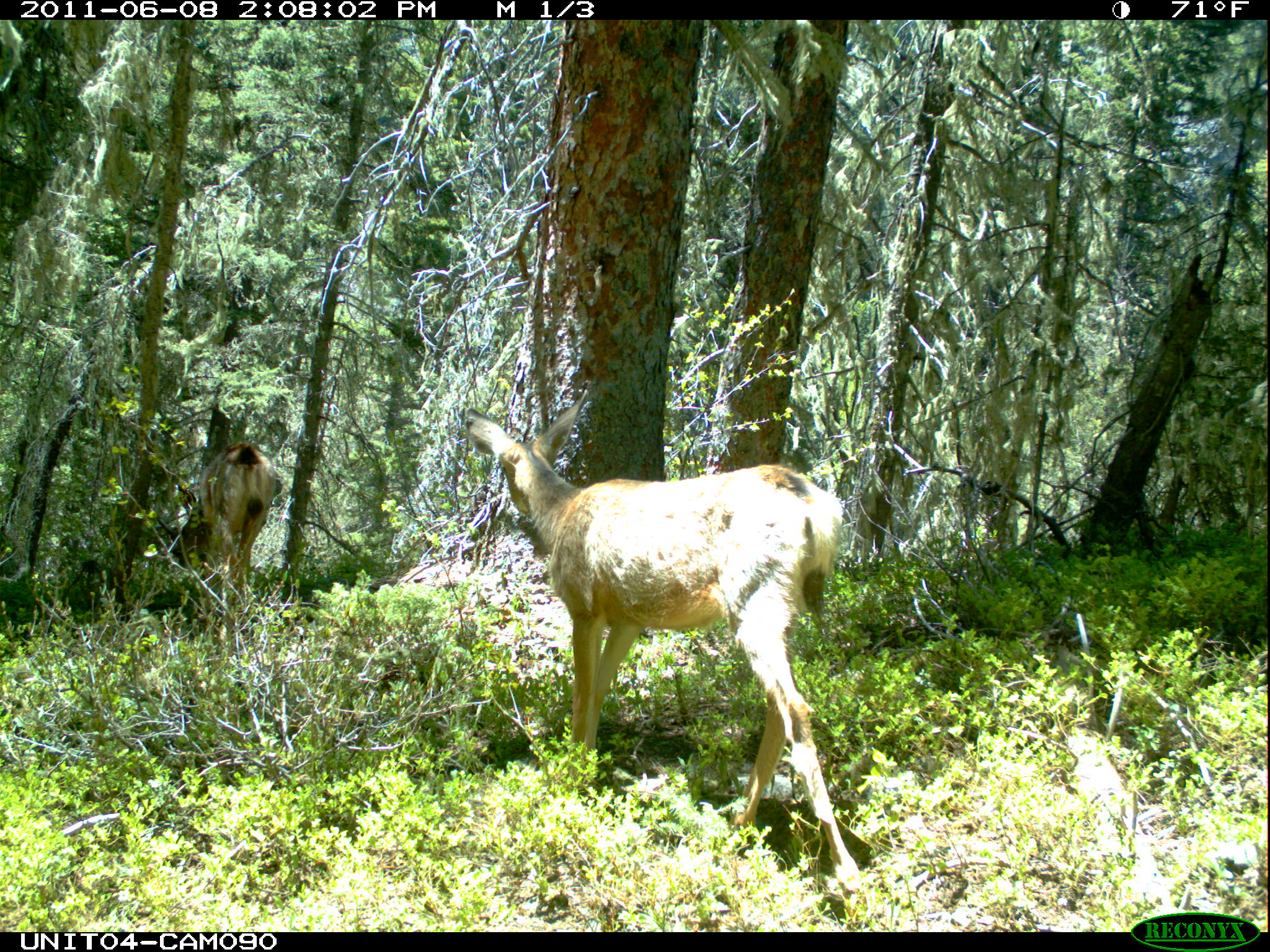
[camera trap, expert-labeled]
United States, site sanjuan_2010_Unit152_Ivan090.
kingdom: Animalia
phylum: Chordata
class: Mammalia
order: Artiodactyla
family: Cervidae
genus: Odocoileus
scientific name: Odocoileus hemionus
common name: mule deer